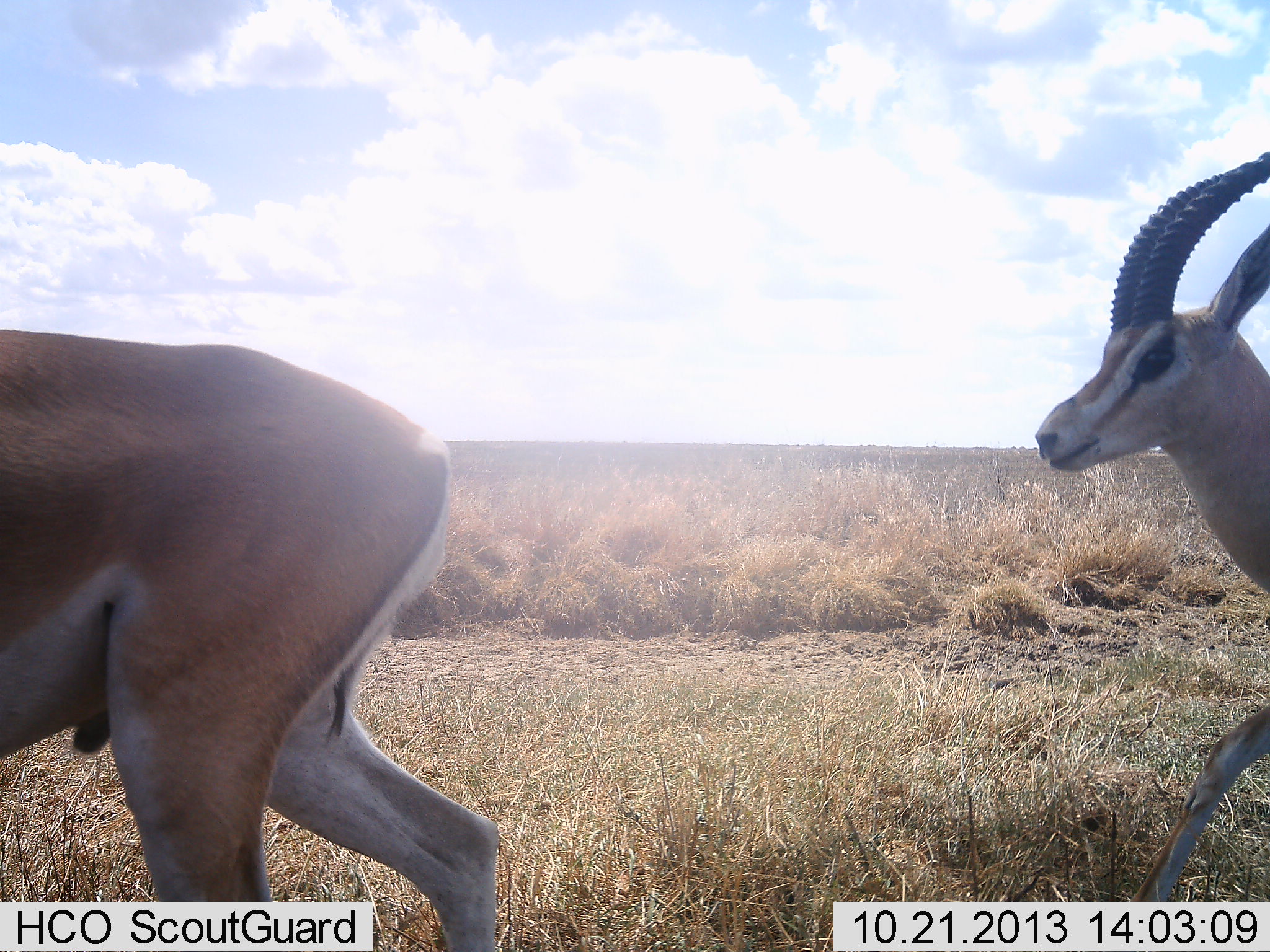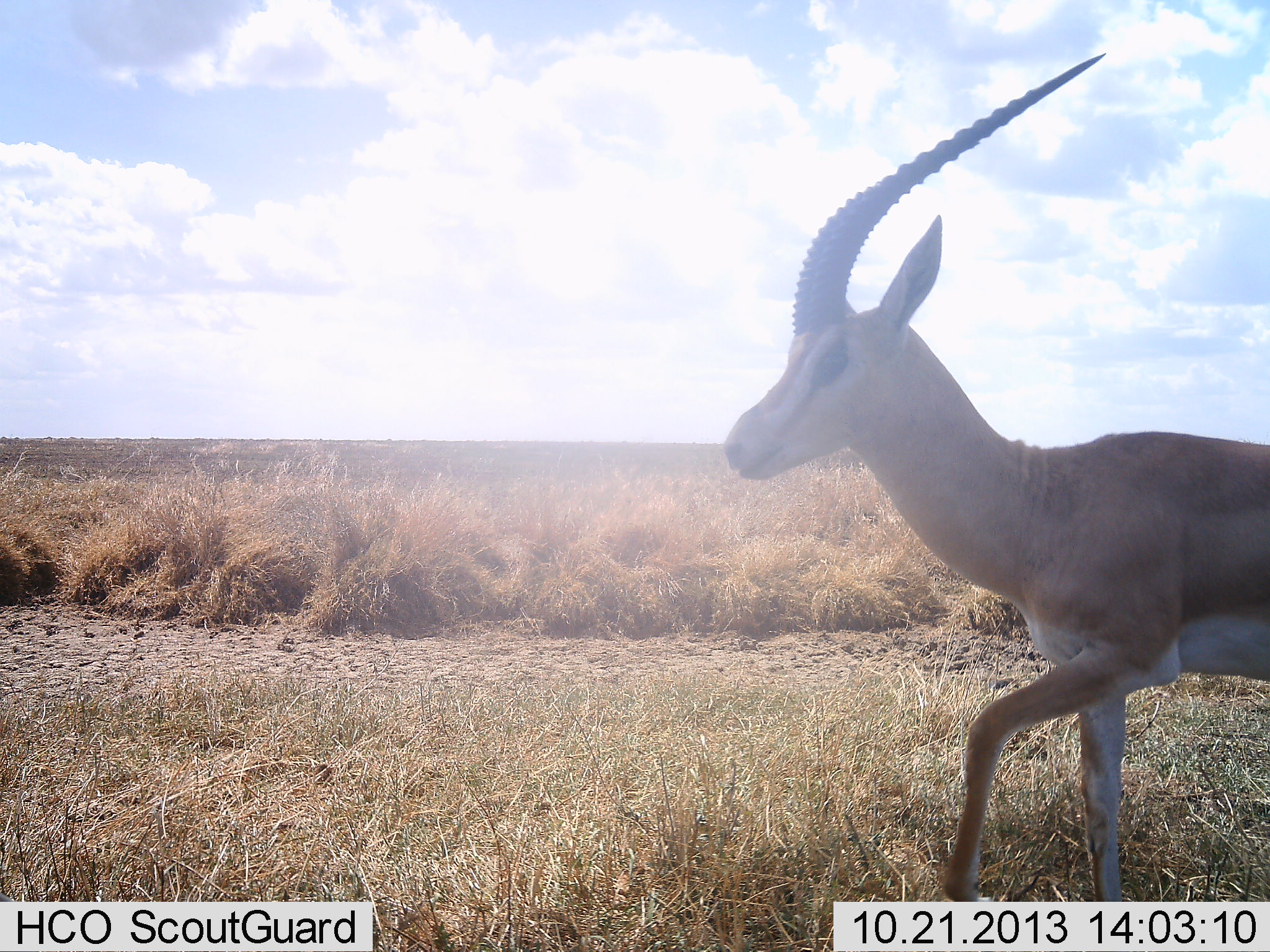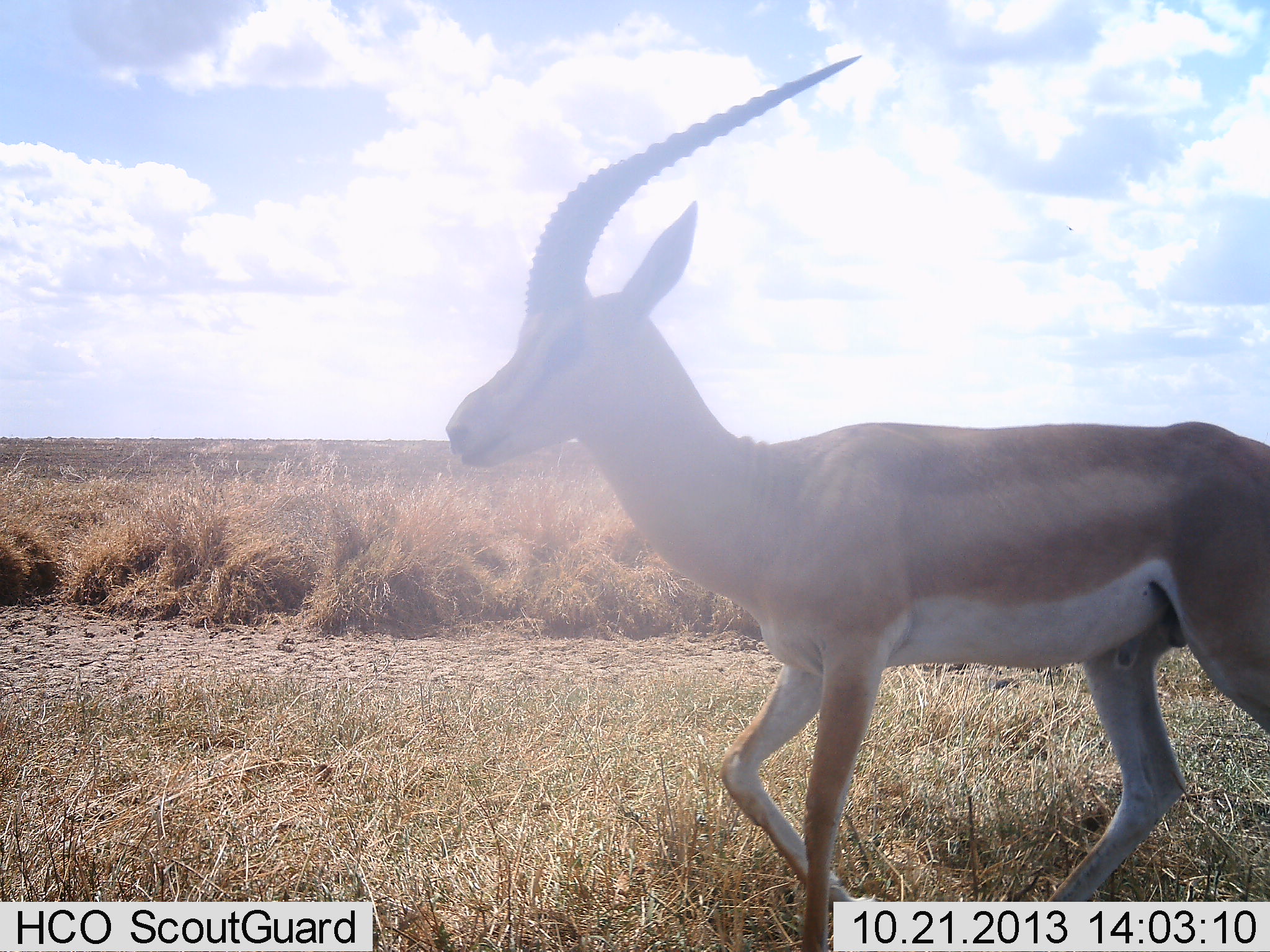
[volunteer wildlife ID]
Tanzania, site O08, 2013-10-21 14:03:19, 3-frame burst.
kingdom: Animalia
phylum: Chordata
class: Mammalia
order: Artiodactyla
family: Bovidae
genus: Nanger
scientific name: Nanger granti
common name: grant's gazelle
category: gazellegrants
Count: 2.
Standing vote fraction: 3%.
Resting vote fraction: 0%.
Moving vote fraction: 97%.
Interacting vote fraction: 0%.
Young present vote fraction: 0%.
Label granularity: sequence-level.